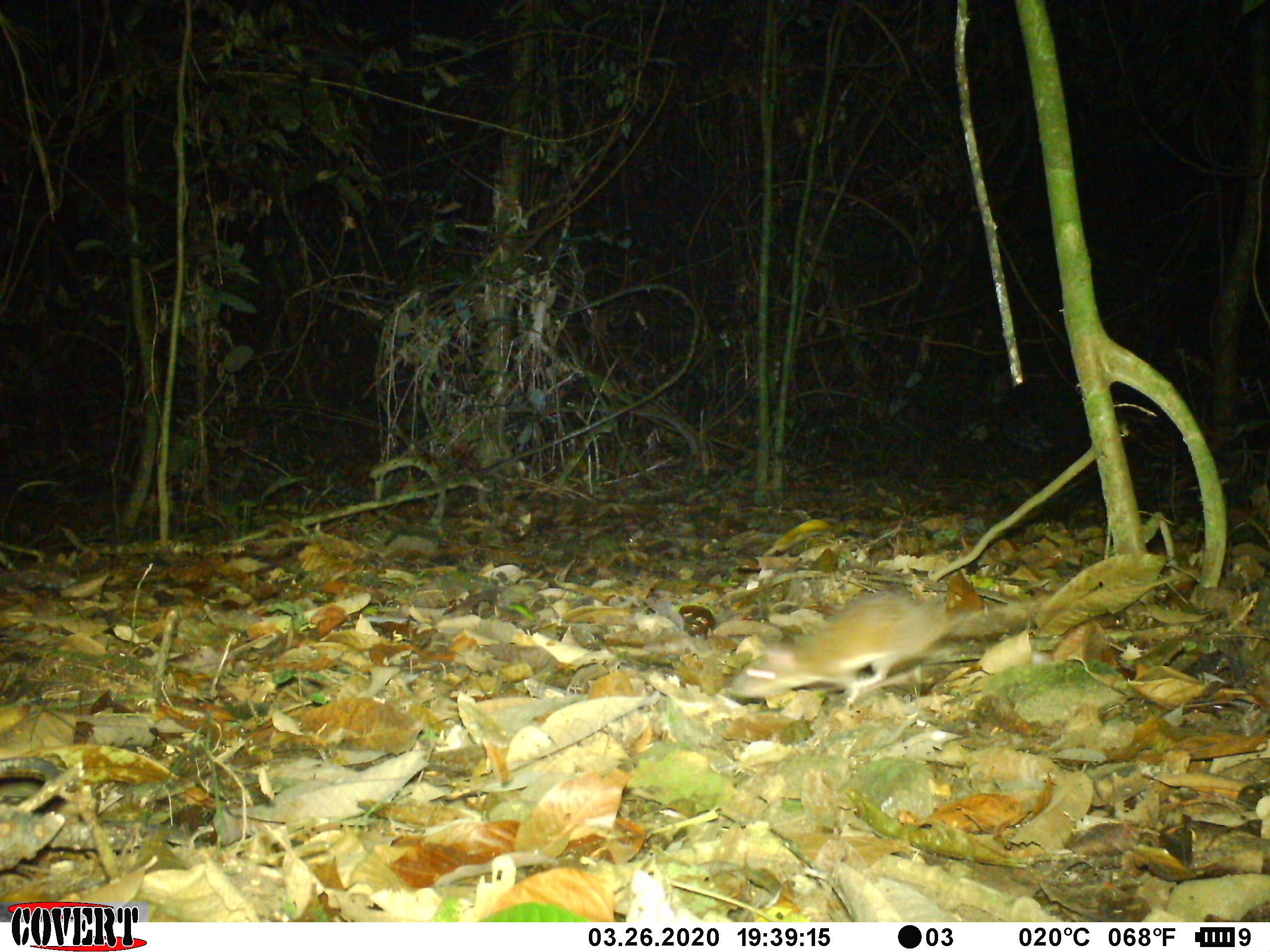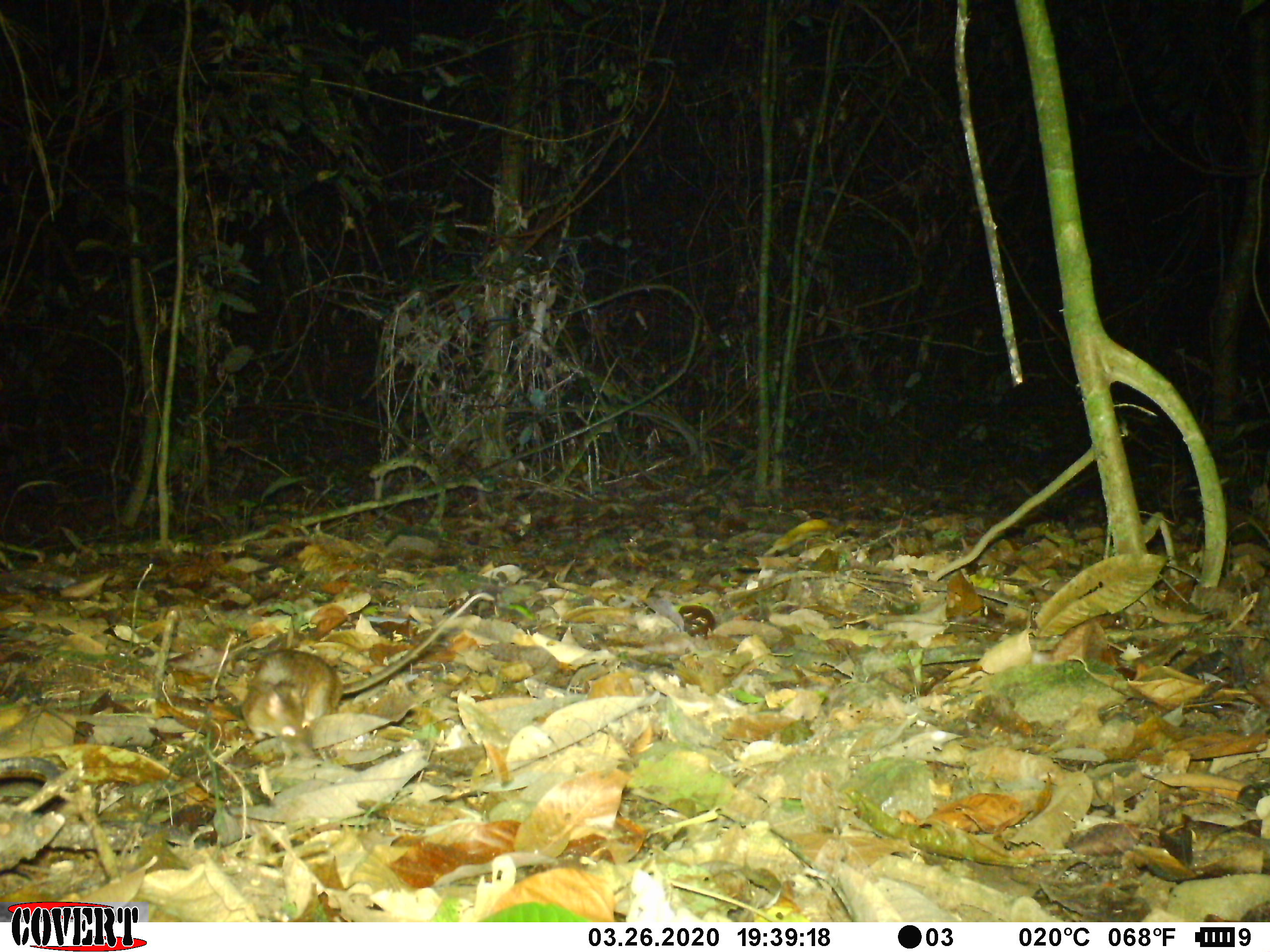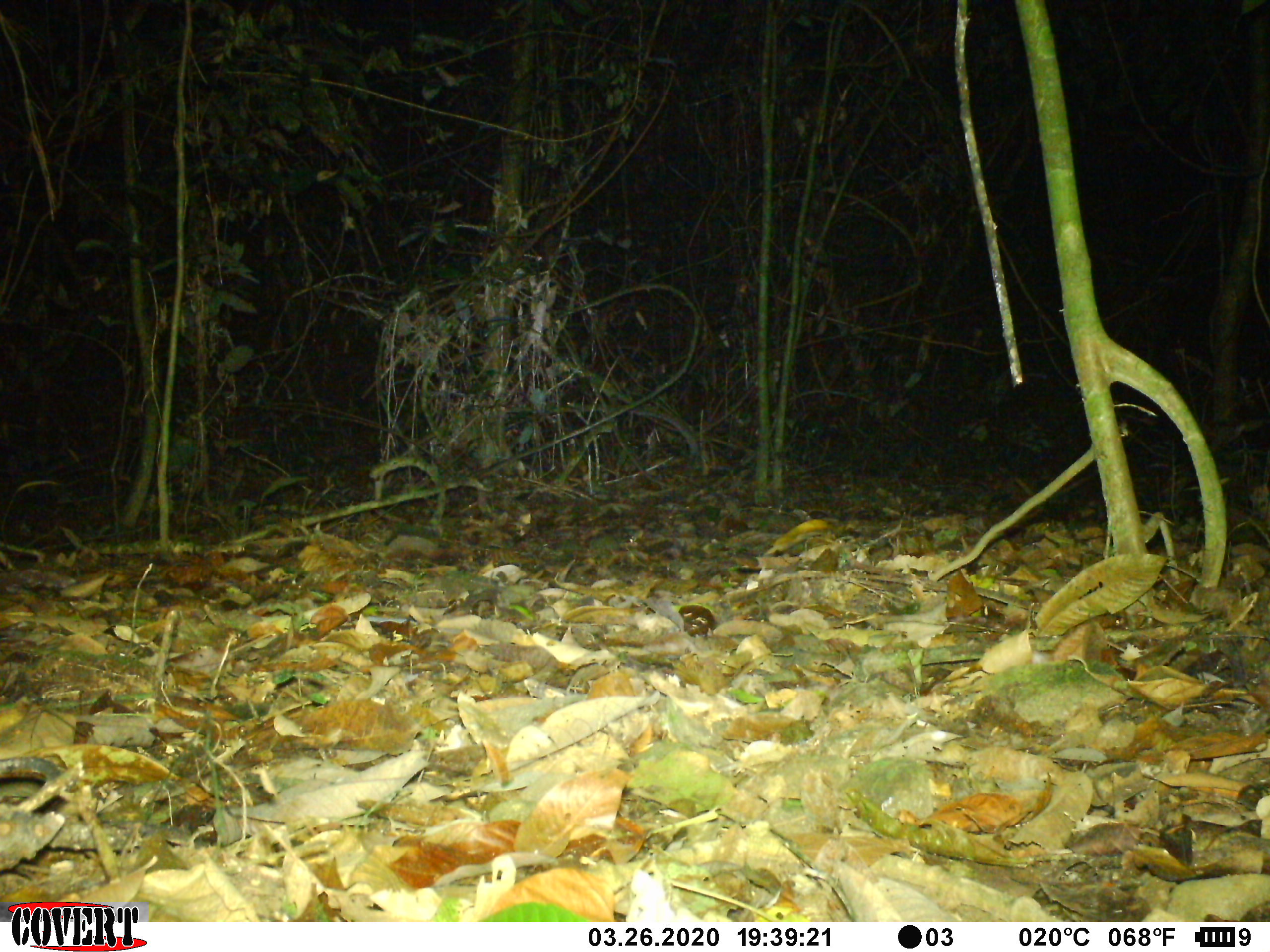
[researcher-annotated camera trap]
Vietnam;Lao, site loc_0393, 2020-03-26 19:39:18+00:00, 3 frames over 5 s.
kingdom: Animalia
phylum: Chordata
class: Mammalia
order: Rodentia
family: Muridae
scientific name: Muridae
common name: old-world mice and rats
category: unidentified murid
Unidentified murid (old-world mice and rats) (Muridae). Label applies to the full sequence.